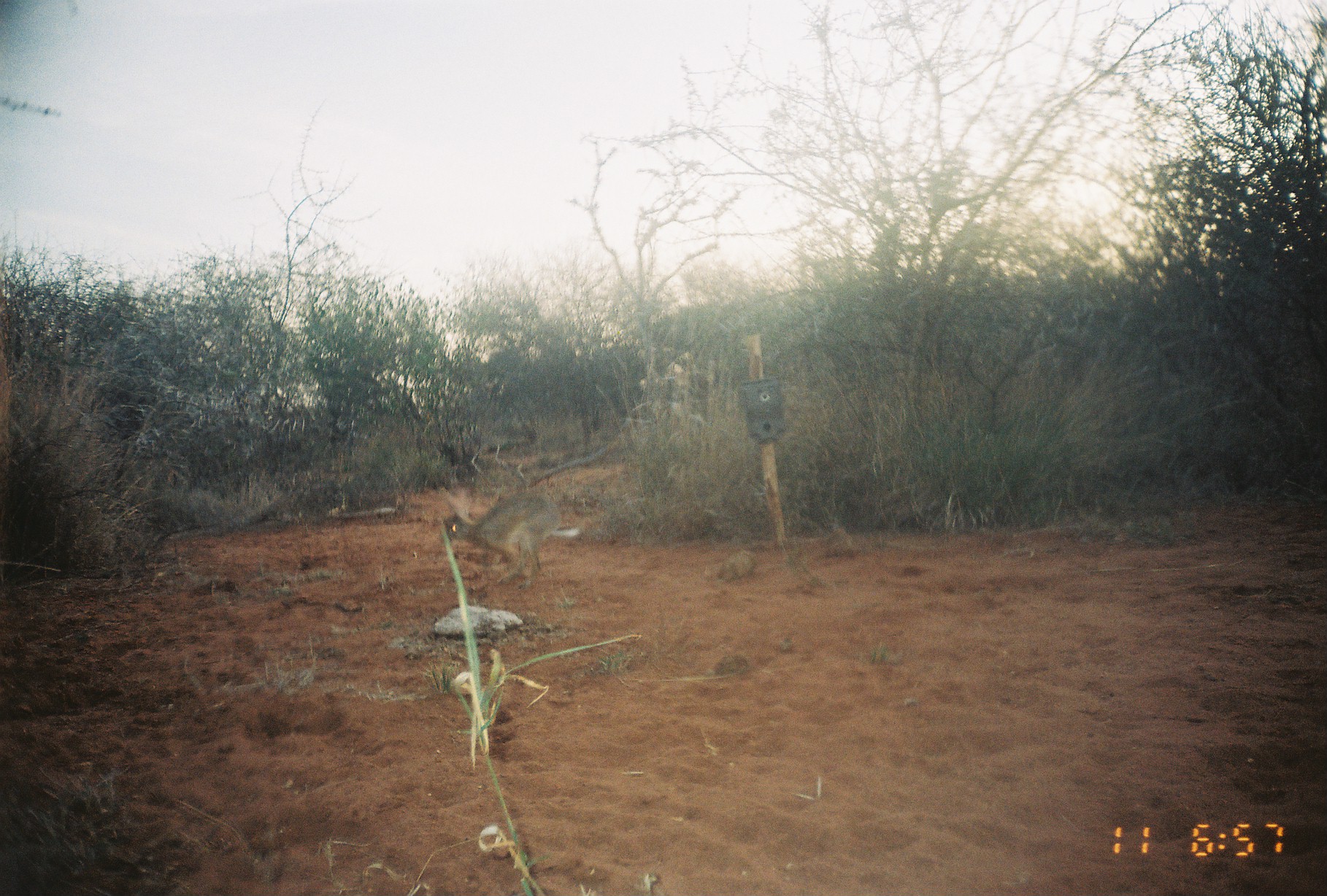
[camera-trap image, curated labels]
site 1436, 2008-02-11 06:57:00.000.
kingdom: Animalia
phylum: Chordata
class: Mammalia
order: Lagomorpha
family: Leporidae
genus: Lepus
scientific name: Lepus saxatilis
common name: scrub hare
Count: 1.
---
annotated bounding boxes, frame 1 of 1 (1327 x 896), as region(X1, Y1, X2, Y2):
lepus saxatilis: region(438, 484, 579, 584)